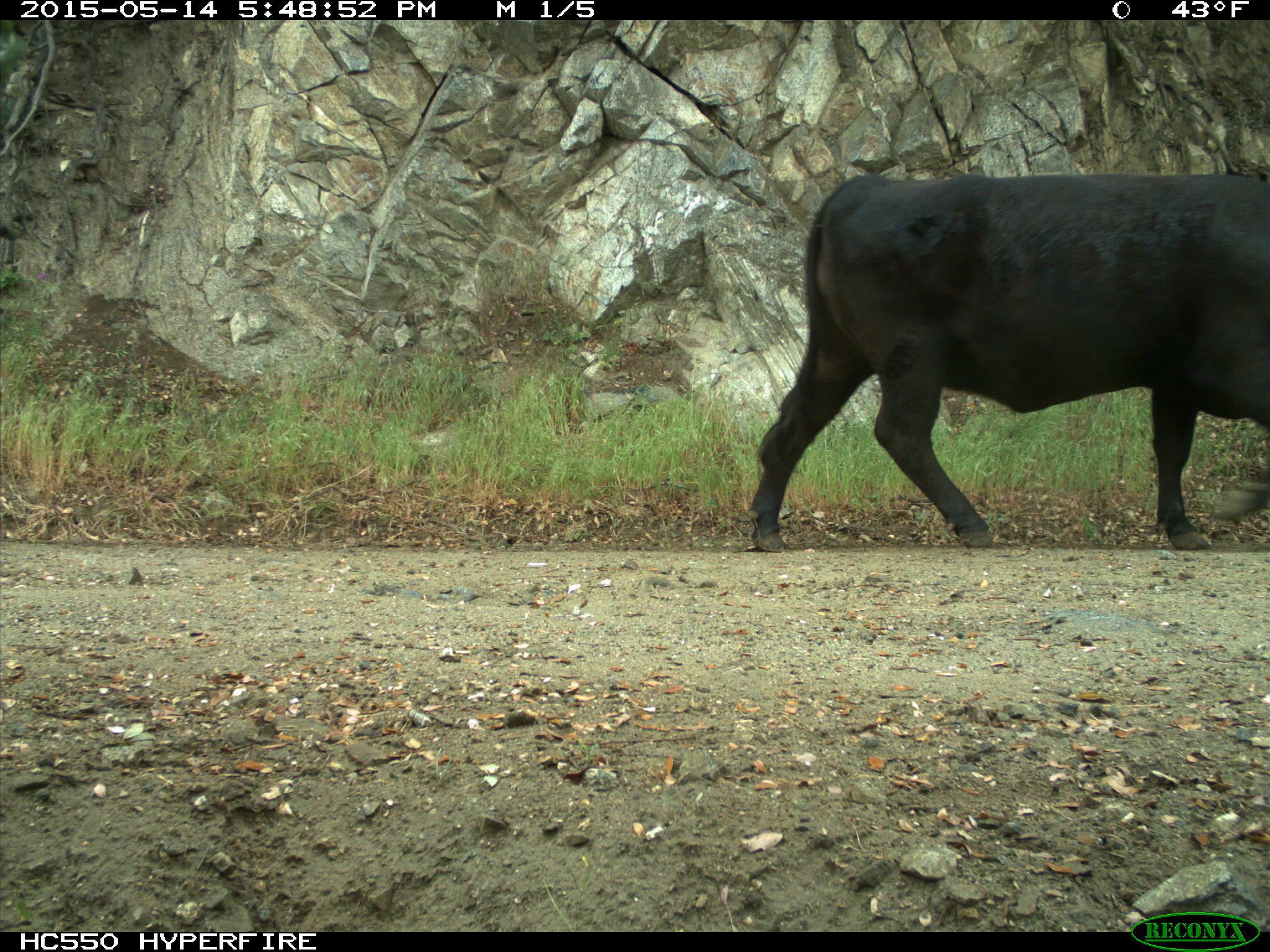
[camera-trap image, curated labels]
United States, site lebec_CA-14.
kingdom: Animalia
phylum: Chordata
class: Mammalia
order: Artiodactyla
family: Bovidae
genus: Bos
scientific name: Bos taurus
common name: domestic cow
Bos taurus (domestic cow).